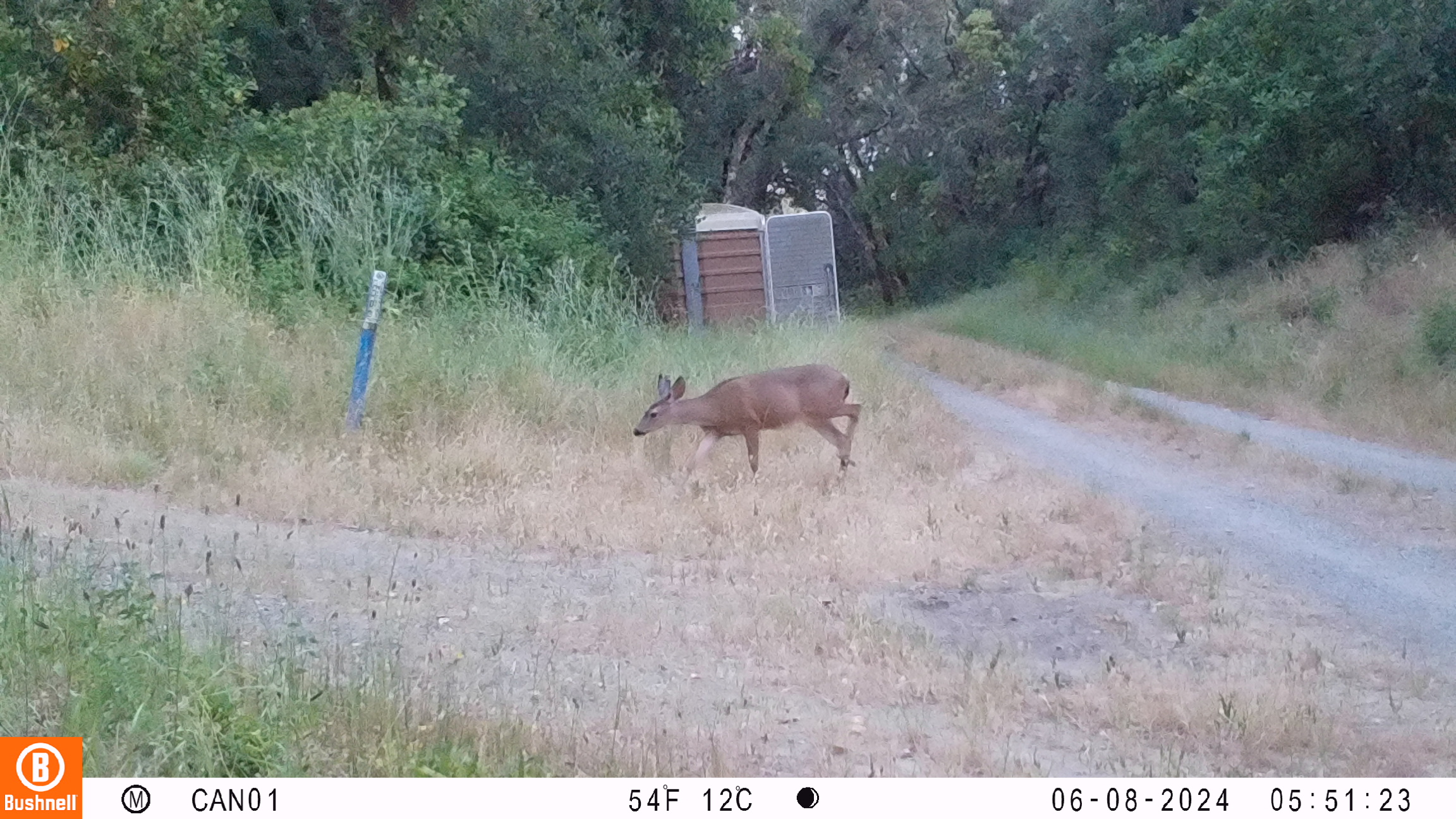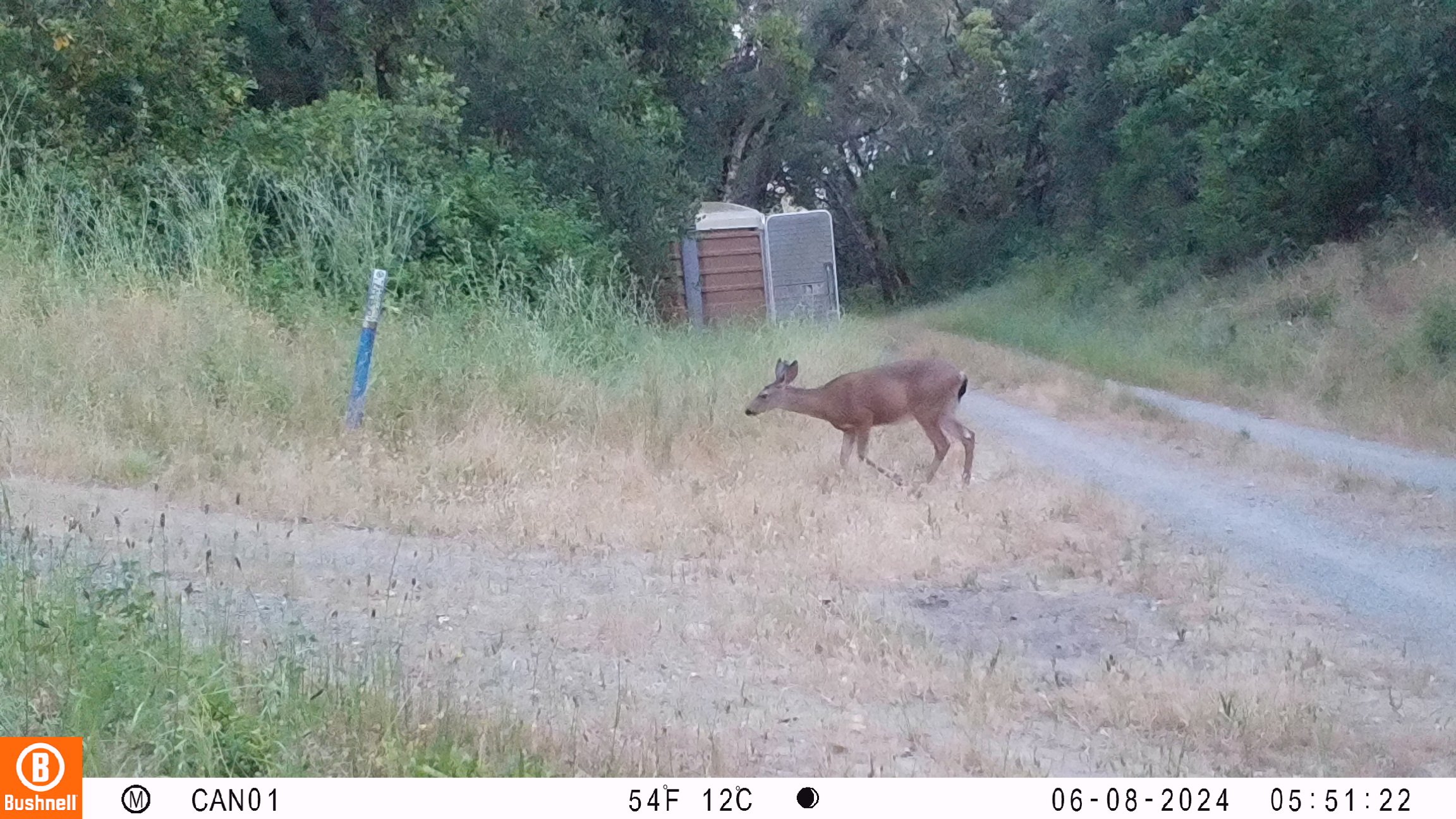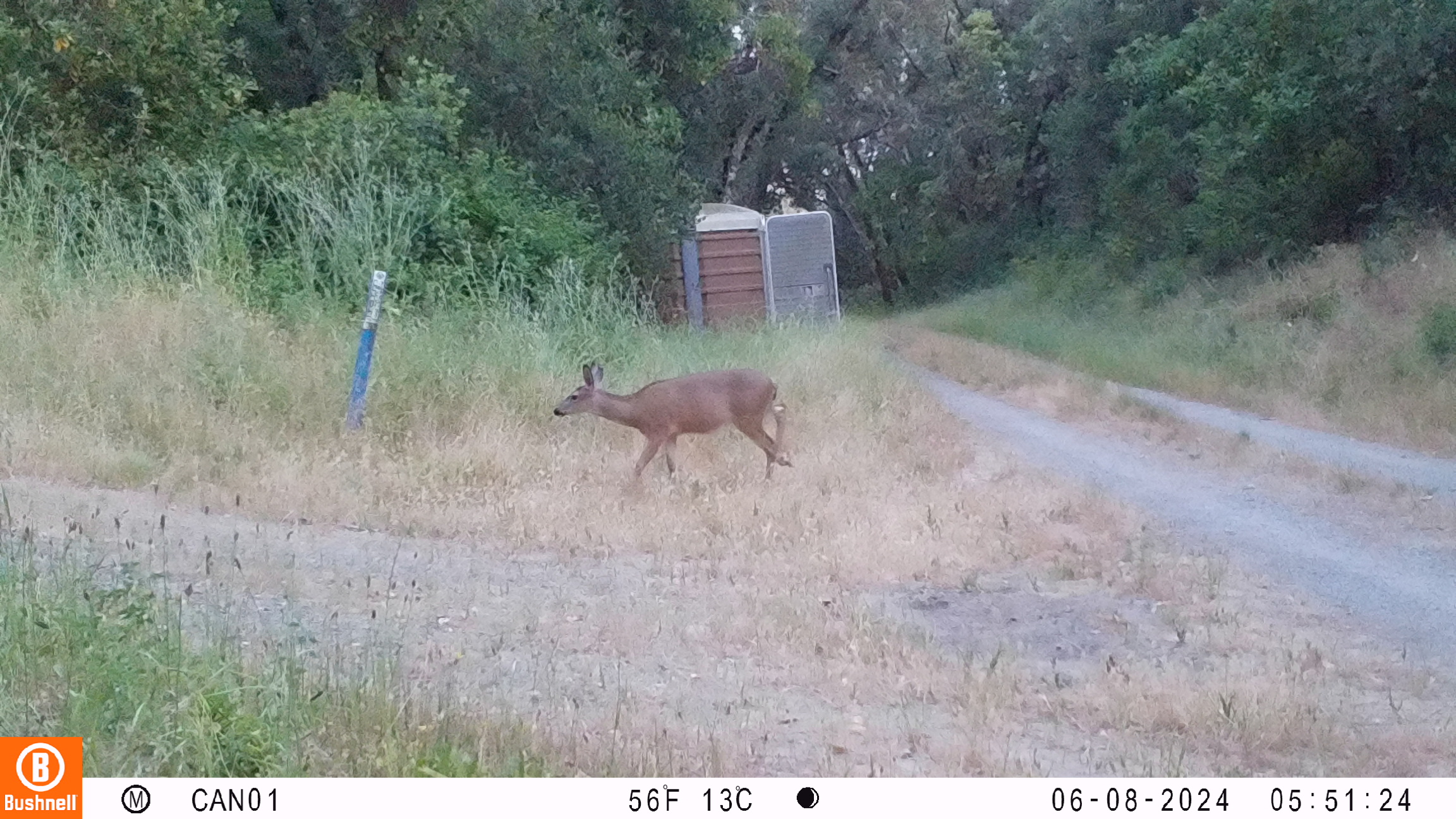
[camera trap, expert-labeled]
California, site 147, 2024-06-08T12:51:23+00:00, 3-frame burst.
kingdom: Animalia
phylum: Chordata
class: Mammalia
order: Artiodactyla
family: Cervidae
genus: Odocoileus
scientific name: Odocoileus hemionus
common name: mule deer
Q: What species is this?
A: Mule deer (Odocoileus hemionus).